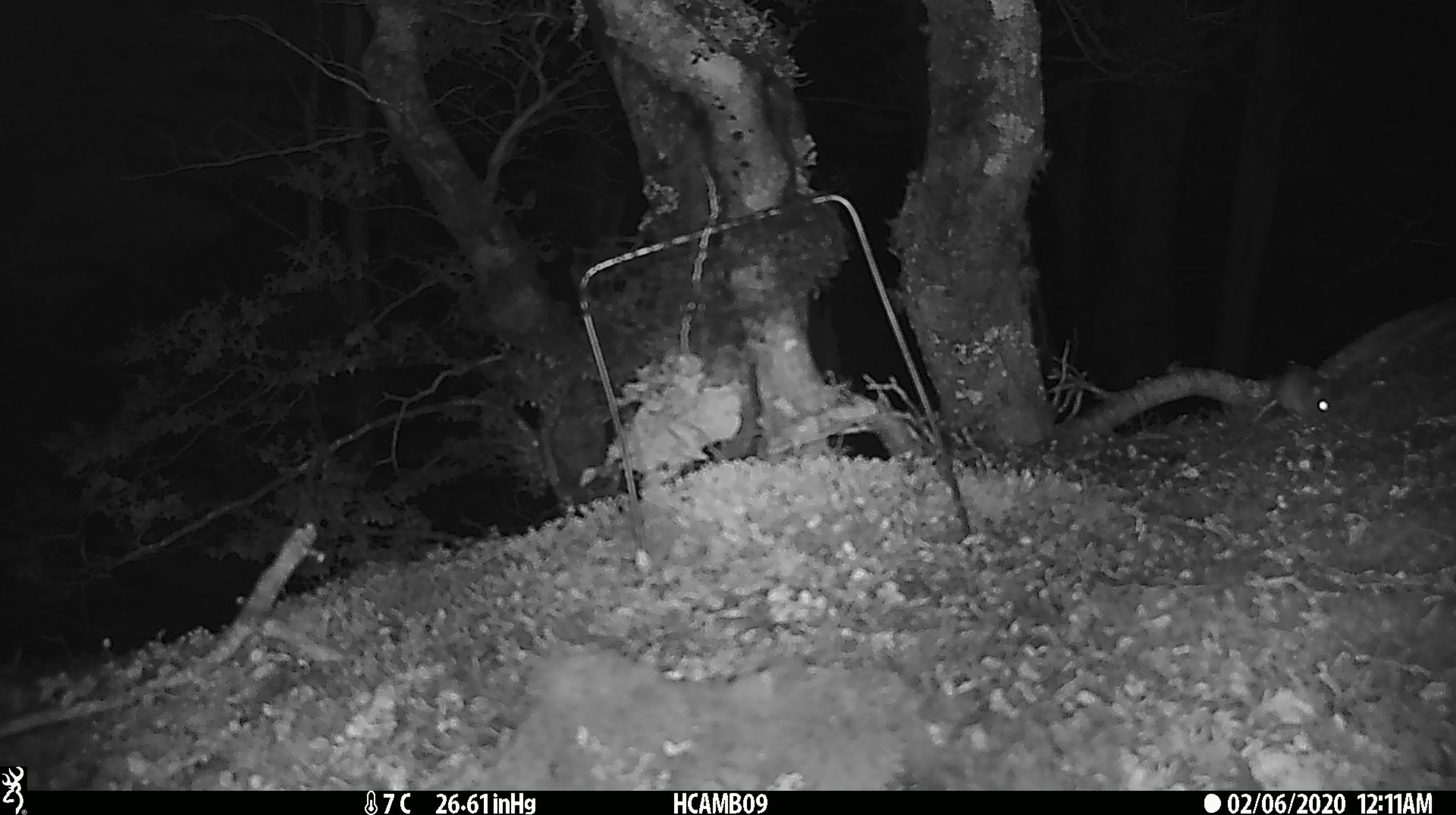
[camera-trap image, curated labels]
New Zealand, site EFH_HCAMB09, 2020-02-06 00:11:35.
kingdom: Animalia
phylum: Chordata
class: Mammalia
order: Rodentia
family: Muridae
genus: Mus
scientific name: Mus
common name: mouse